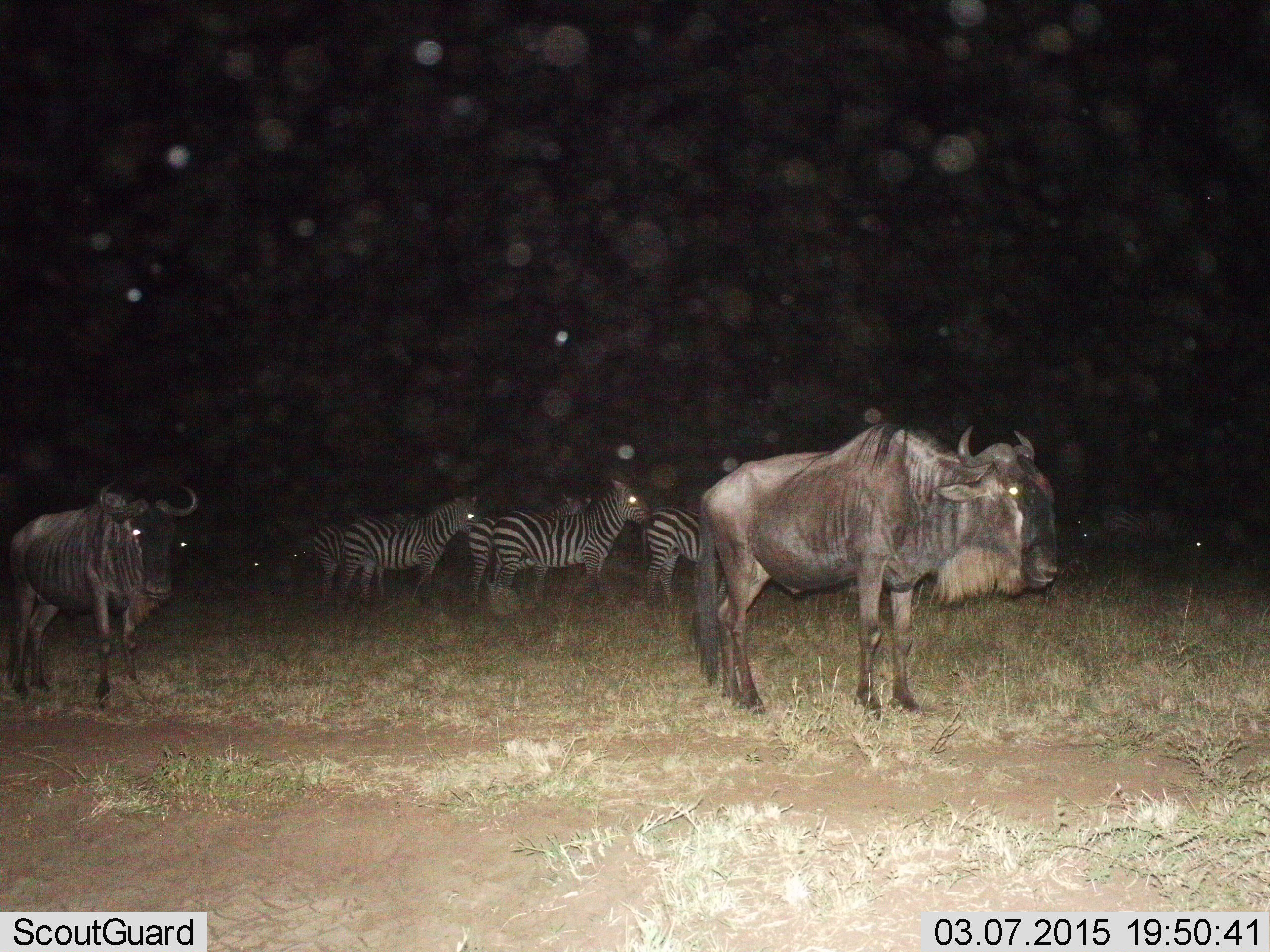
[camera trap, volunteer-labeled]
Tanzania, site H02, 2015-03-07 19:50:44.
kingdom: Animalia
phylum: Chordata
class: Mammalia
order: Artiodactyla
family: Bovidae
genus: Connochaetes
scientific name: Connochaetes taurinus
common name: blue wildebeest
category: wildebeest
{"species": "wildebeest (blue wildebeest) (Connochaetes taurinus)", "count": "2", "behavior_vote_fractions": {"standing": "100%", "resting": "0%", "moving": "30%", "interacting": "0%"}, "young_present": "0%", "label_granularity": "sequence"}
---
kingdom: Animalia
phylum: Chordata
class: Mammalia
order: Perissodactyla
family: Equidae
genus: Equus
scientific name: Equus quagga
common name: plains zebra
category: zebra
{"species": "zebra (plains zebra) (Equus quagga)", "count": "5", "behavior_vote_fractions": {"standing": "100%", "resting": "0%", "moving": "0%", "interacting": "0%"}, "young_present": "0%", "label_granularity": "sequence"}